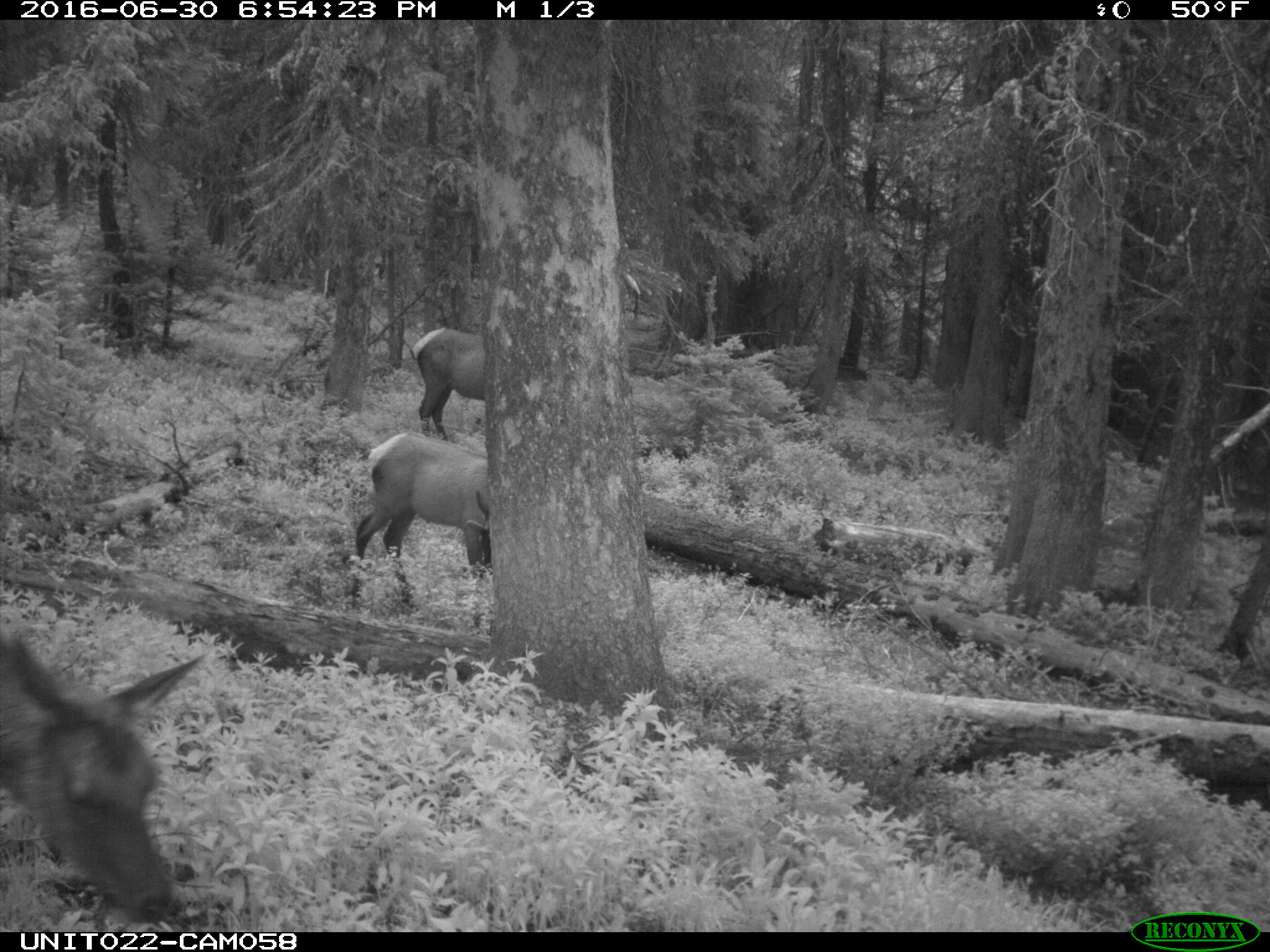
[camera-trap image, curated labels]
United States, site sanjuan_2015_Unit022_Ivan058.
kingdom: Animalia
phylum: Chordata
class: Mammalia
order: Artiodactyla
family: Cervidae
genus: Cervus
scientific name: Cervus elaphus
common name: red deer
Cervus elaphus (red deer).